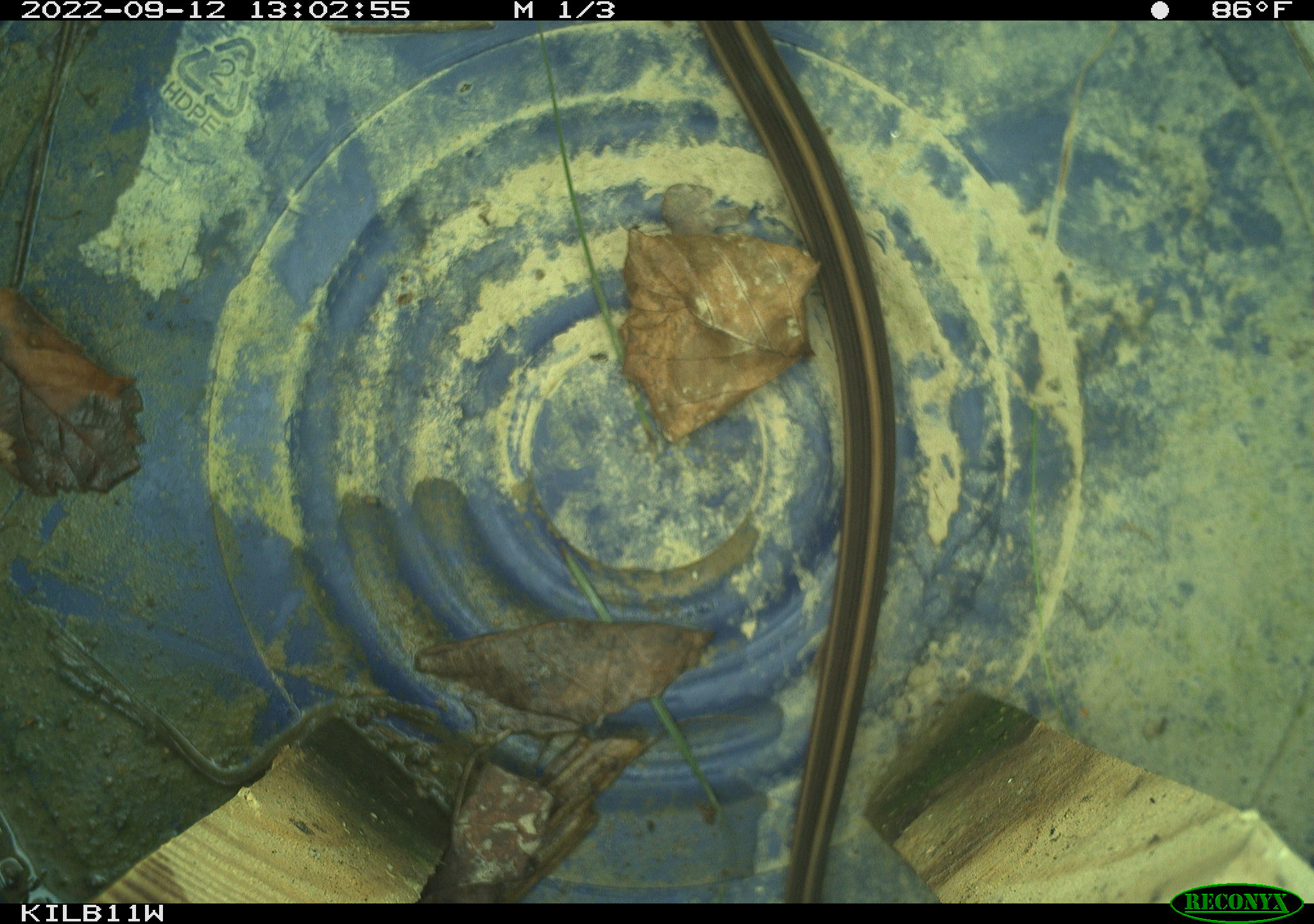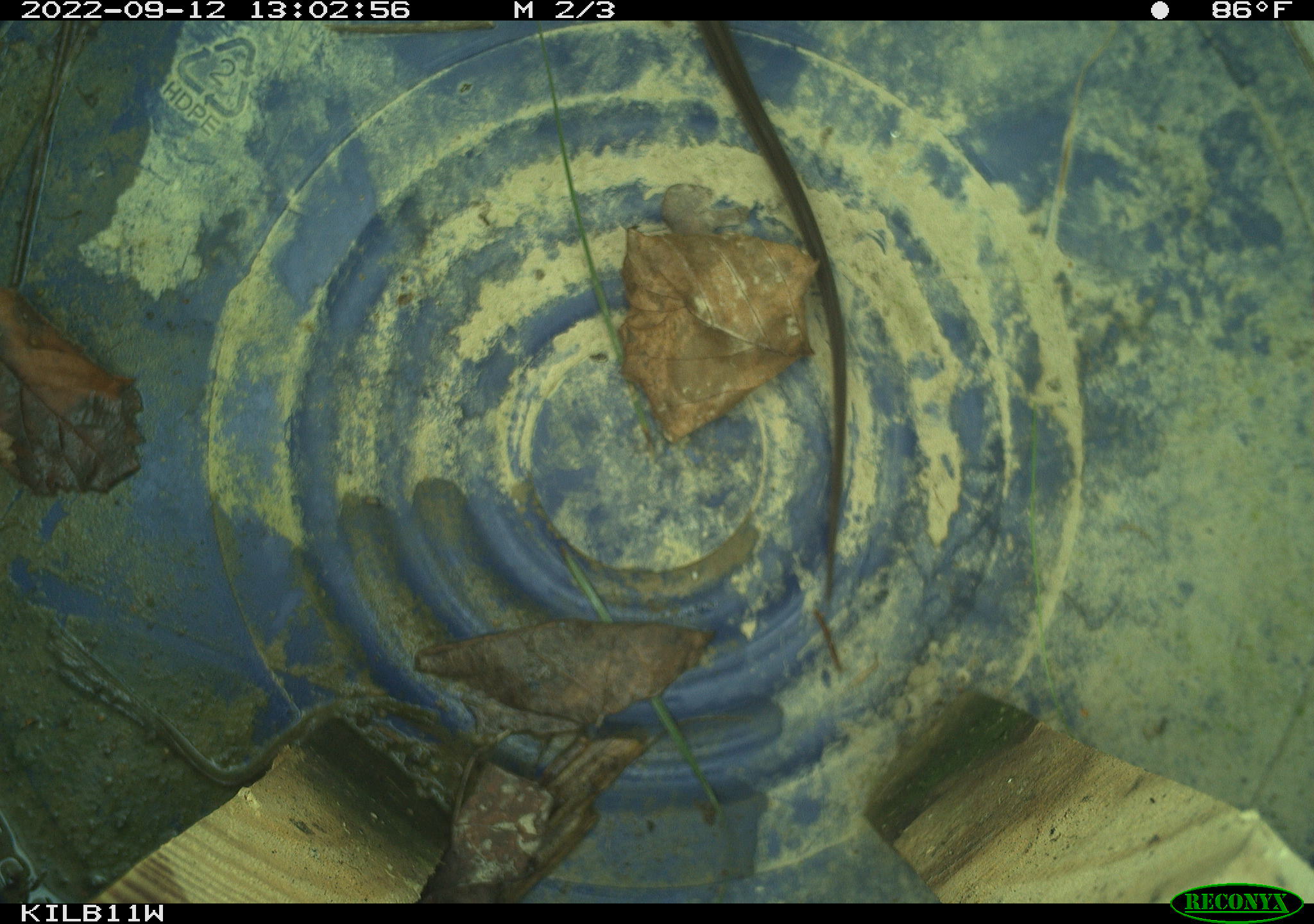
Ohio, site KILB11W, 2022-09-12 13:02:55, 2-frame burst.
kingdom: Animalia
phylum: Chordata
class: Reptilia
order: Squamata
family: Colubridae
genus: Thamnophis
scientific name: Thamnophis sirtalis sirtalis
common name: eastern gartersnake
Eastern gartersnake (Thamnophis sirtalis sirtalis).